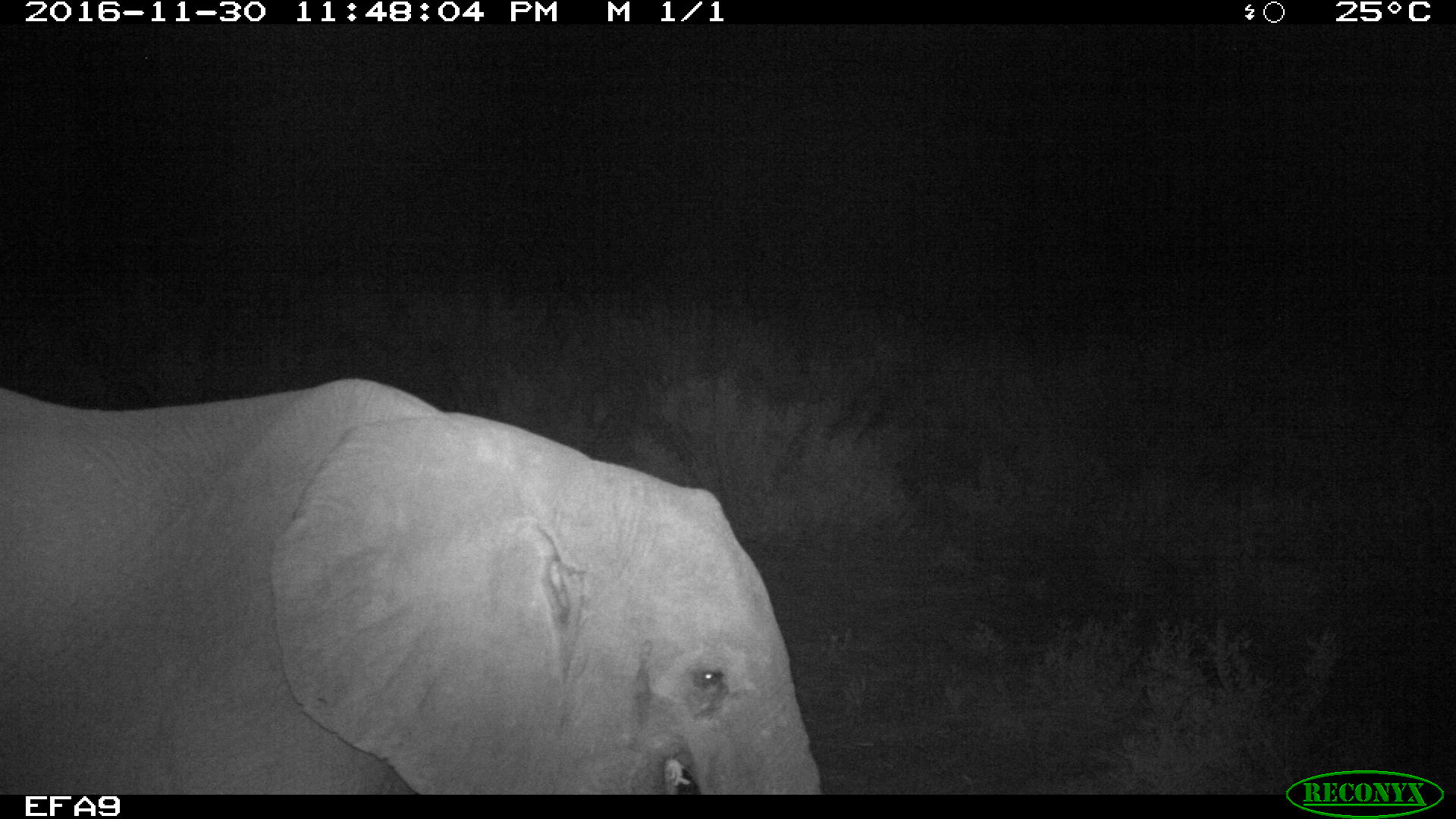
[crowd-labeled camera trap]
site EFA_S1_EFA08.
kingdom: Animalia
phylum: Chordata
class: Mammalia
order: Proboscidea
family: Elephantidae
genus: Loxodonta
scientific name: Loxodonta africana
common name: african bush elephant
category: elephant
Elephant (african bush elephant) (Loxodonta africana), count 1. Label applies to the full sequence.